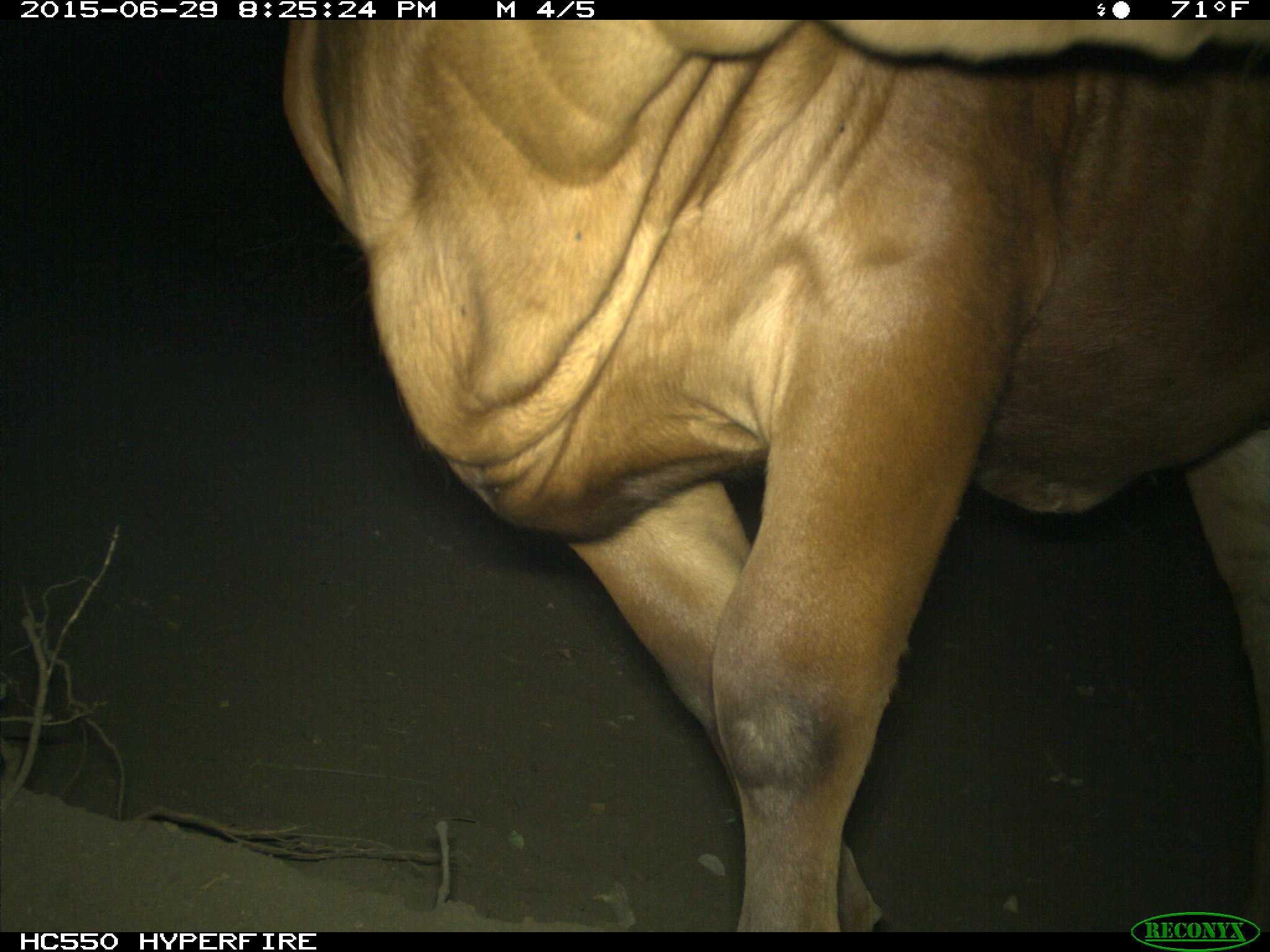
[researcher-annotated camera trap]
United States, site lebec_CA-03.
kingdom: Animalia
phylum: Chordata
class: Mammalia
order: Artiodactyla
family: Bovidae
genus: Bos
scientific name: Bos taurus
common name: domestic cow